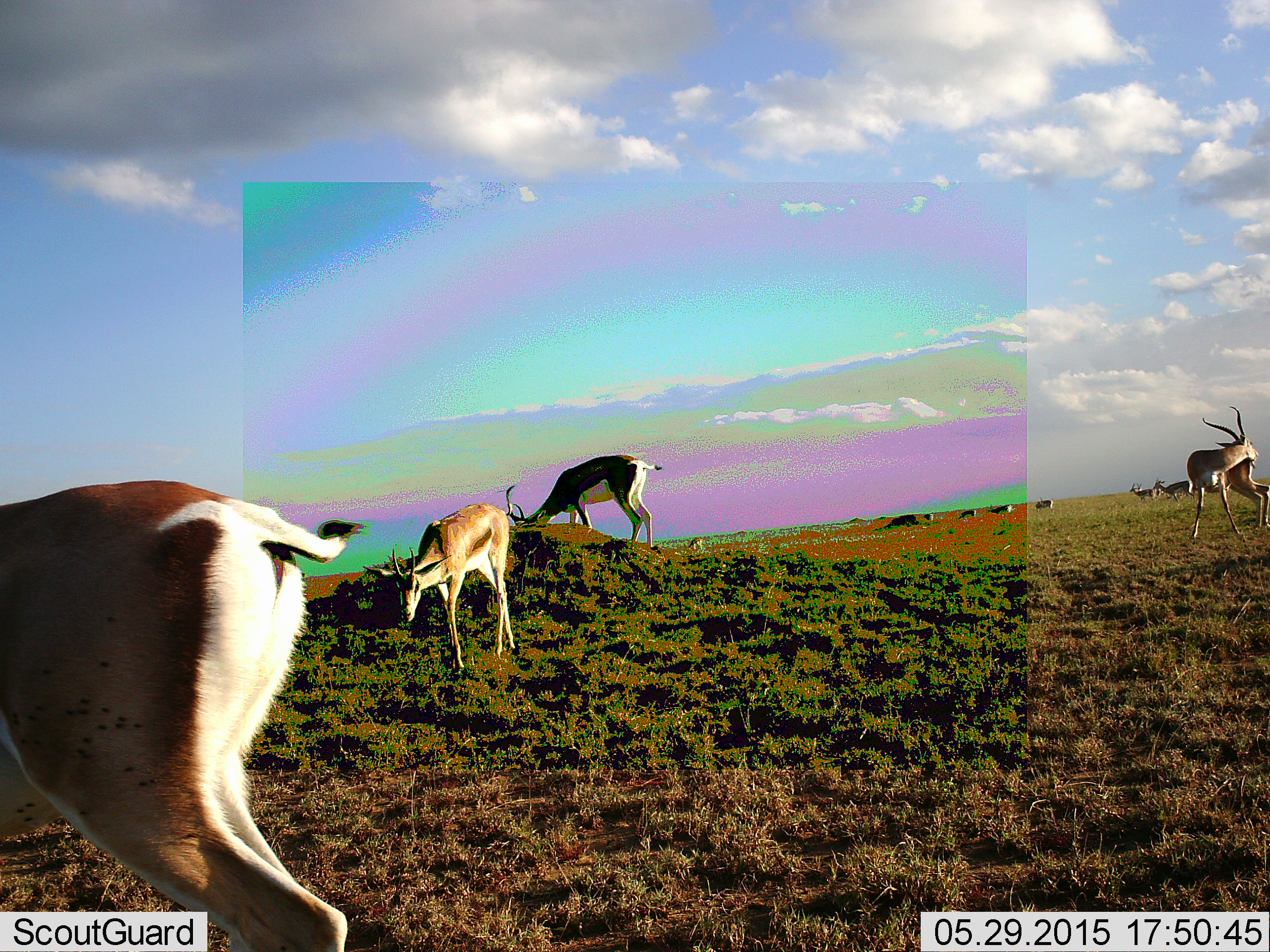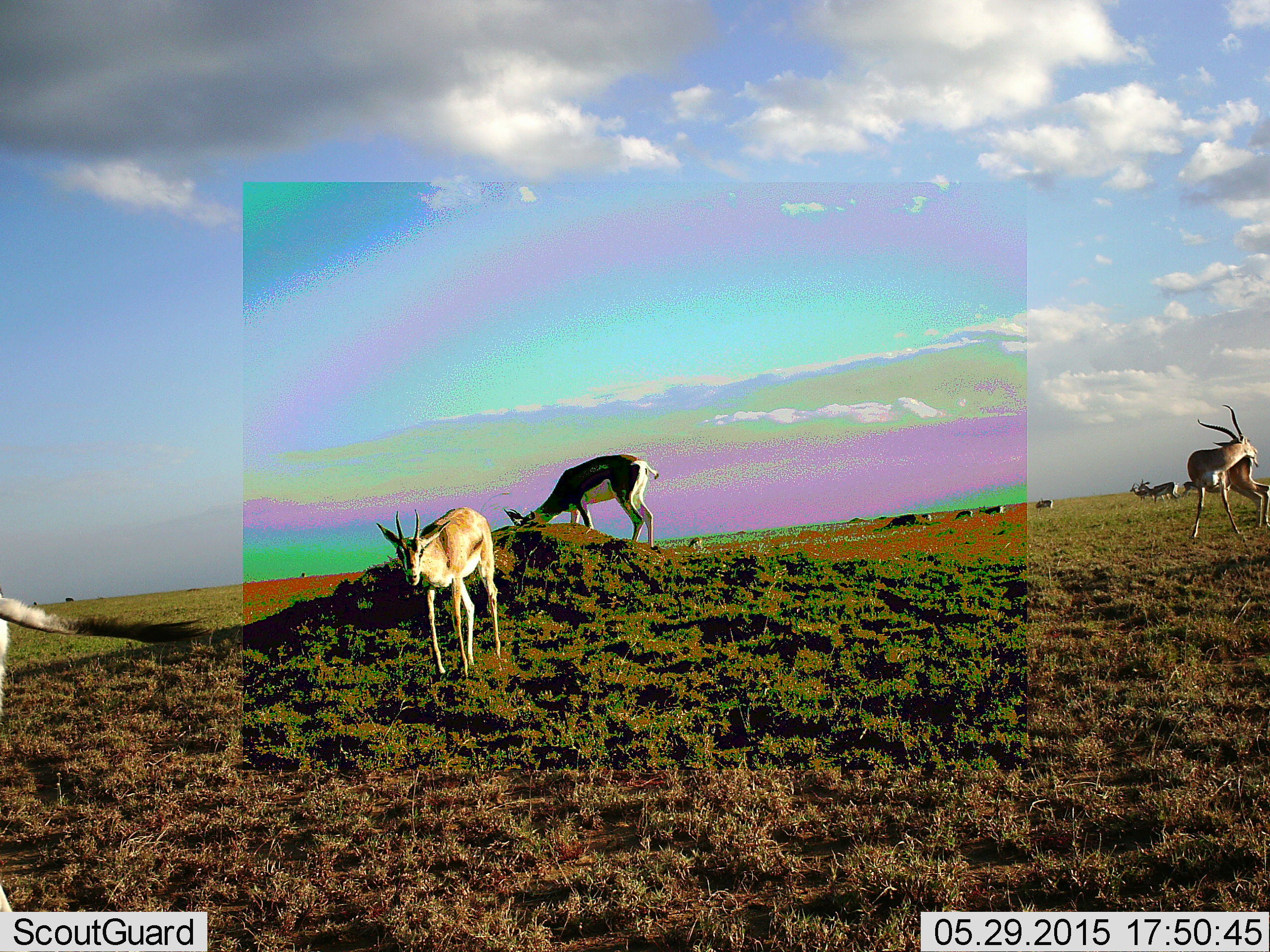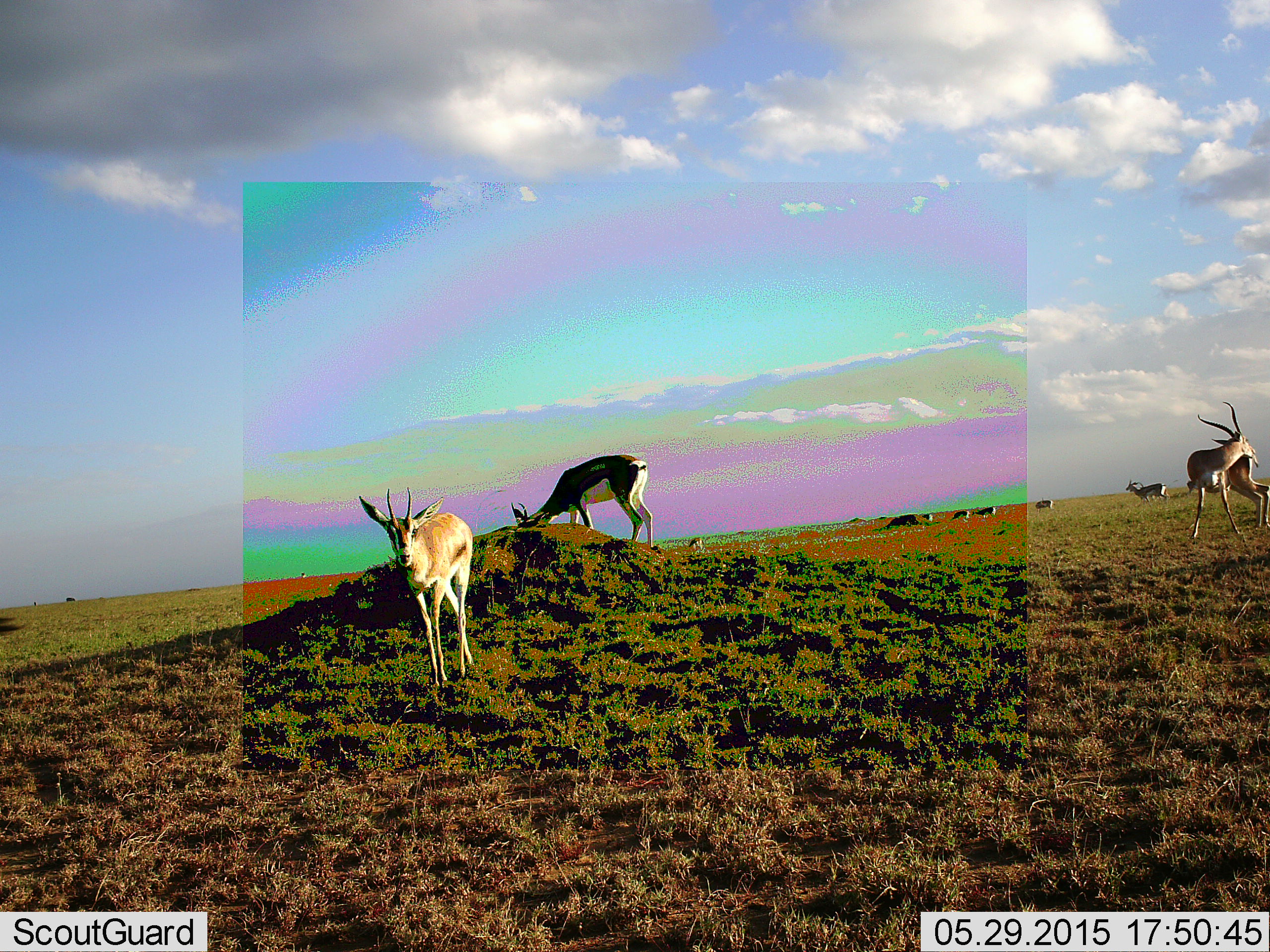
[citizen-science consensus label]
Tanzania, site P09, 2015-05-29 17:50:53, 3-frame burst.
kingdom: Animalia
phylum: Chordata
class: Mammalia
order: Artiodactyla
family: Bovidae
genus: Nanger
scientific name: Nanger granti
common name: grant's gazelle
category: gazellegrants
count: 10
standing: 50%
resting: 17%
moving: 83%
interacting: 8%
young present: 8%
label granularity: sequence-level